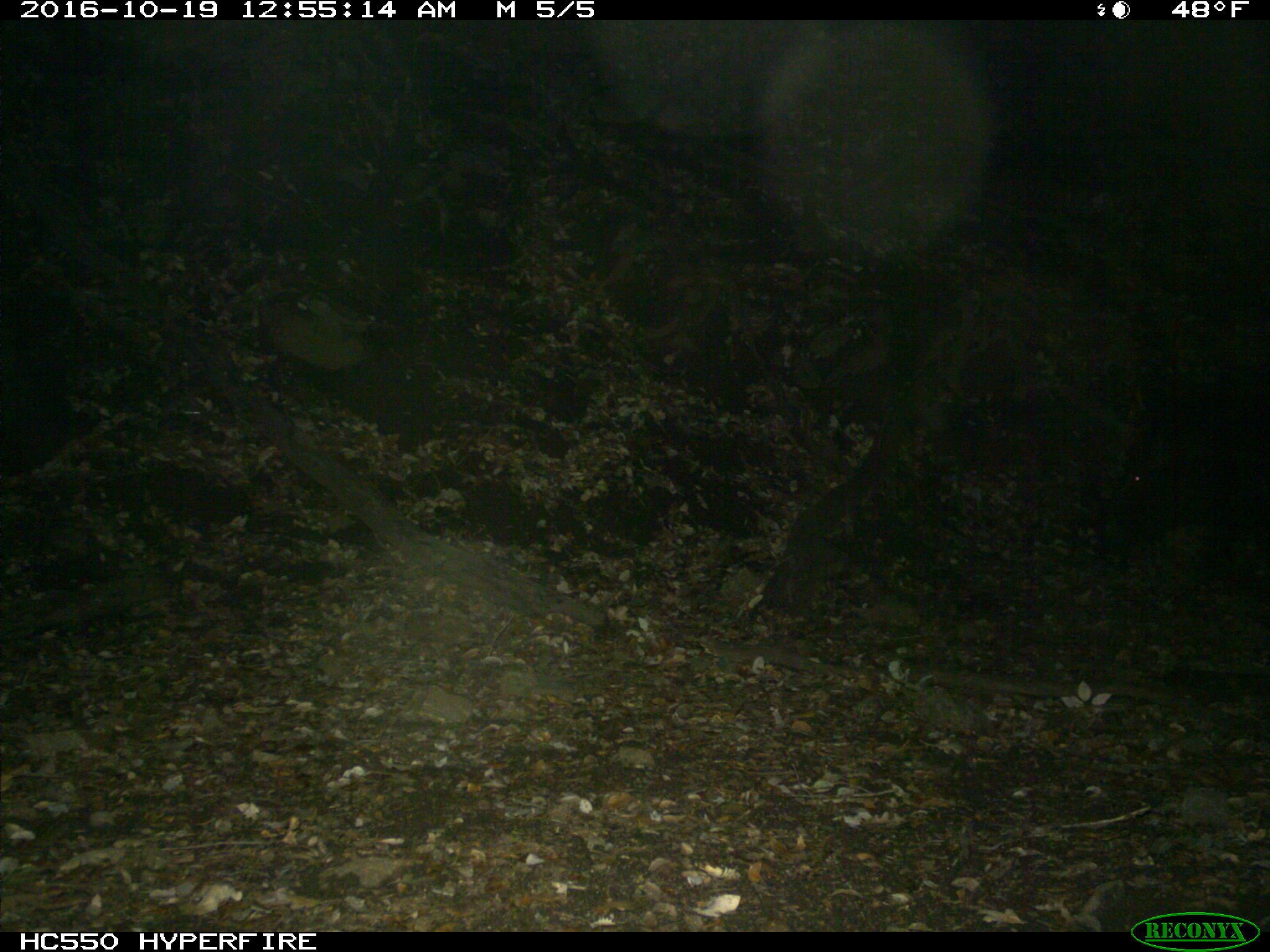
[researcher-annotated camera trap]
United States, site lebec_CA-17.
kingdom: Animalia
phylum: Chordata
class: Mammalia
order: Artiodactyla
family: Suidae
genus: Sus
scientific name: Sus scrofa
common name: wild boar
Sus scrofa (wild boar).